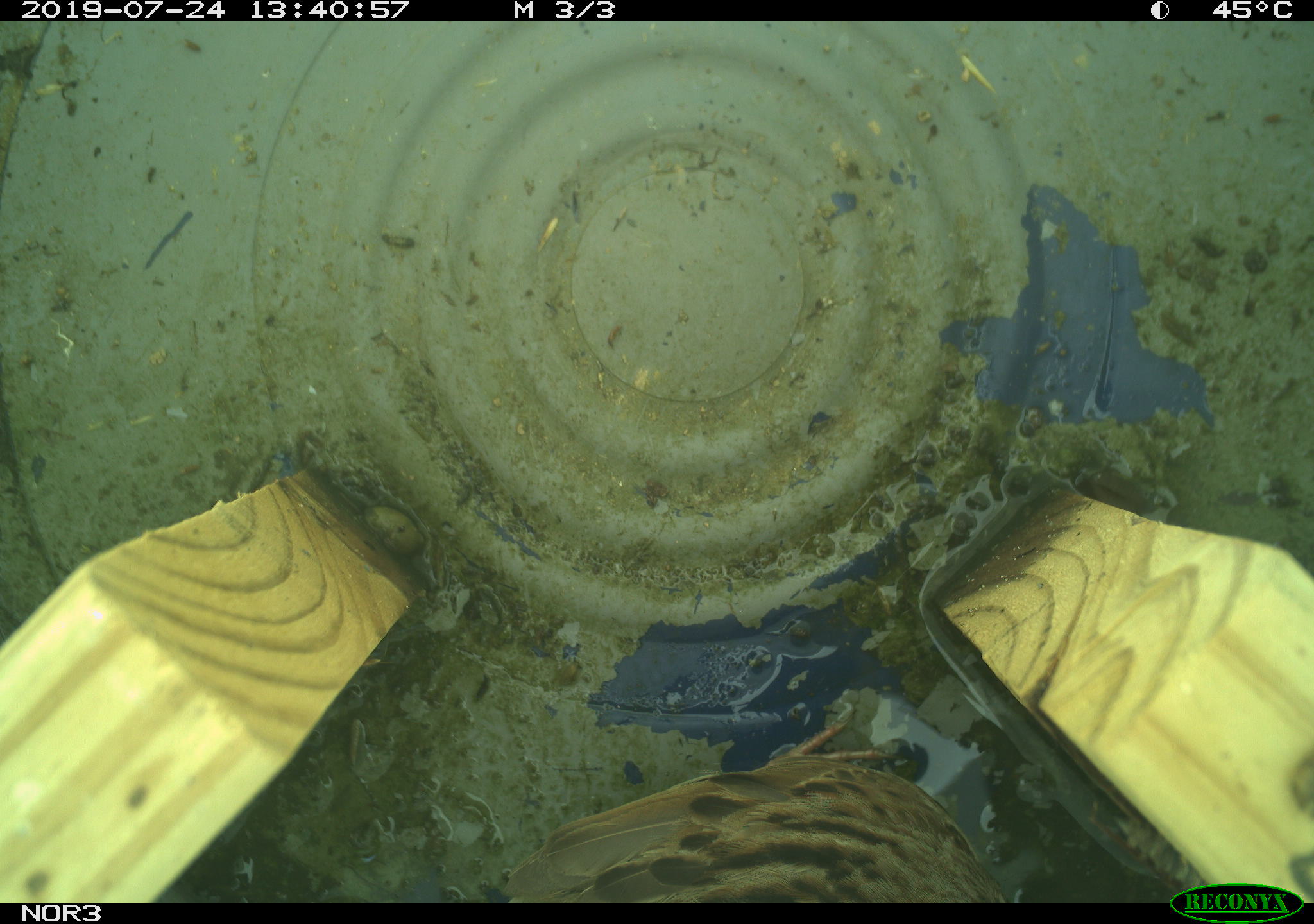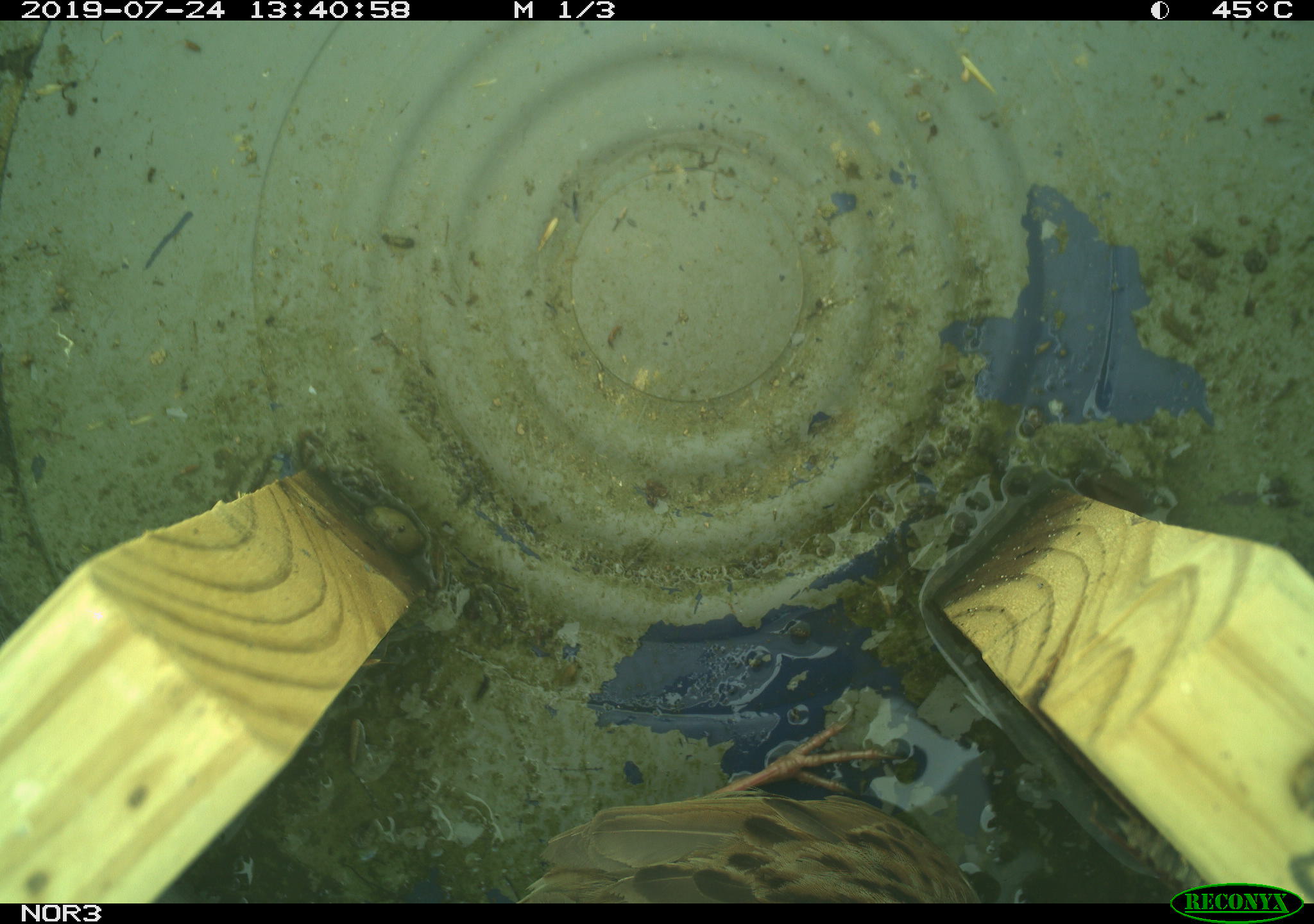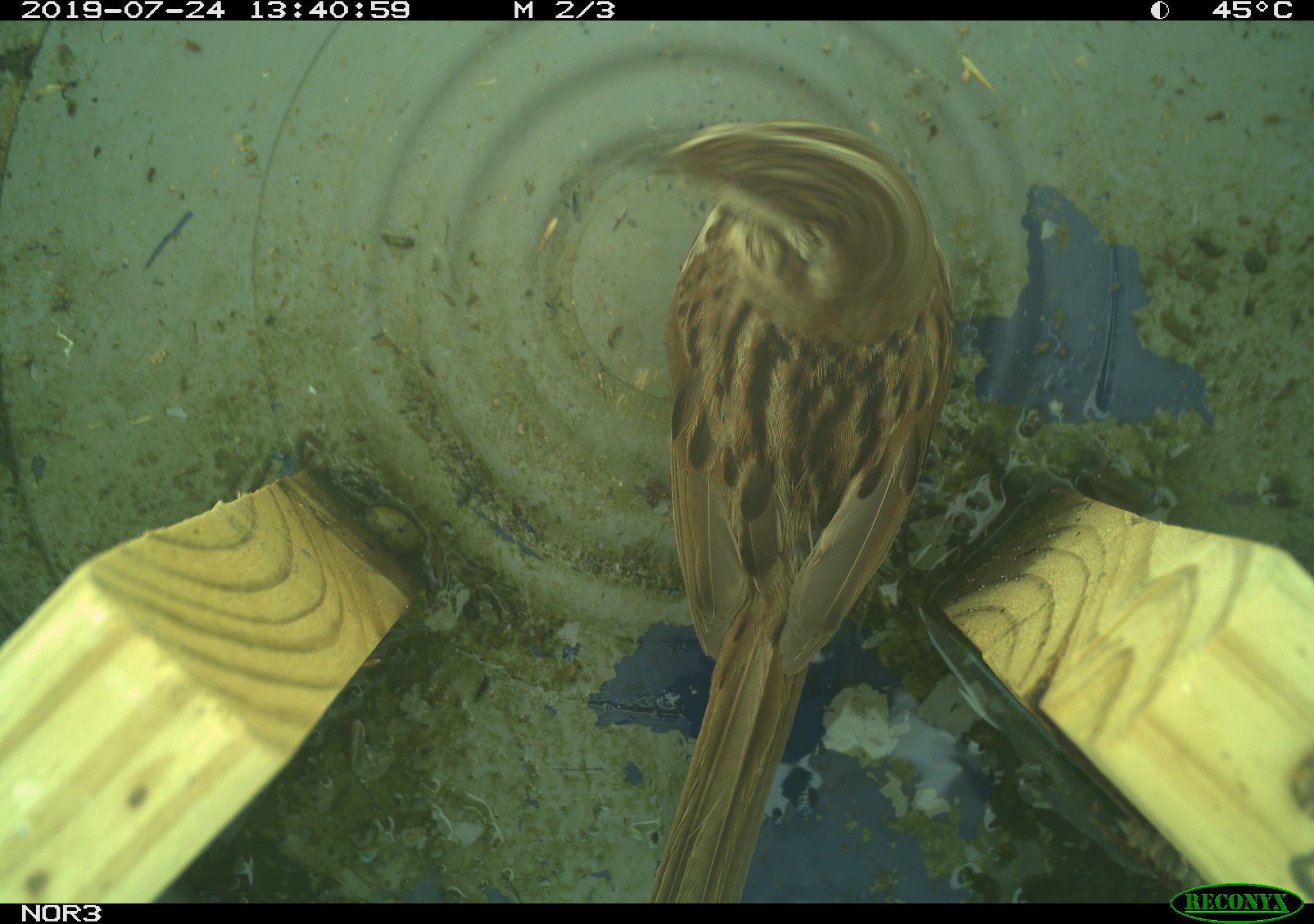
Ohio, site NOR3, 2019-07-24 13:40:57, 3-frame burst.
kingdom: Animalia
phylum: Chordata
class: Aves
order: Passeriformes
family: Passerellidae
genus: Melospiza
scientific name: Melospiza melodia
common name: song sparrow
Song sparrow (Melospiza melodia).